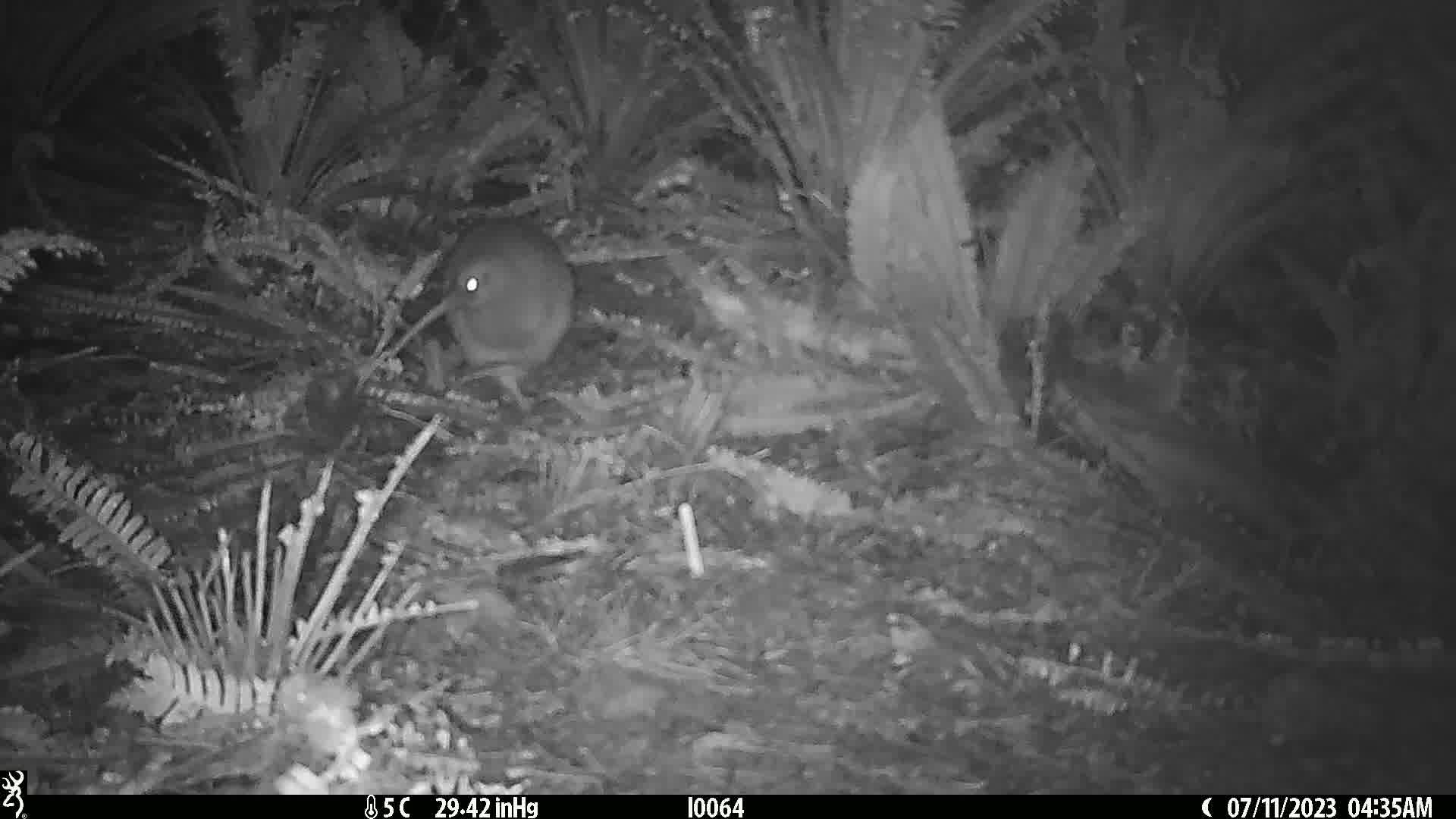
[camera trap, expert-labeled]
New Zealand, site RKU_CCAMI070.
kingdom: Animalia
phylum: Chordata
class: Aves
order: Apterygiformes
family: Apterygidae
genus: Apteryx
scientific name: Apteryx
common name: kiwi